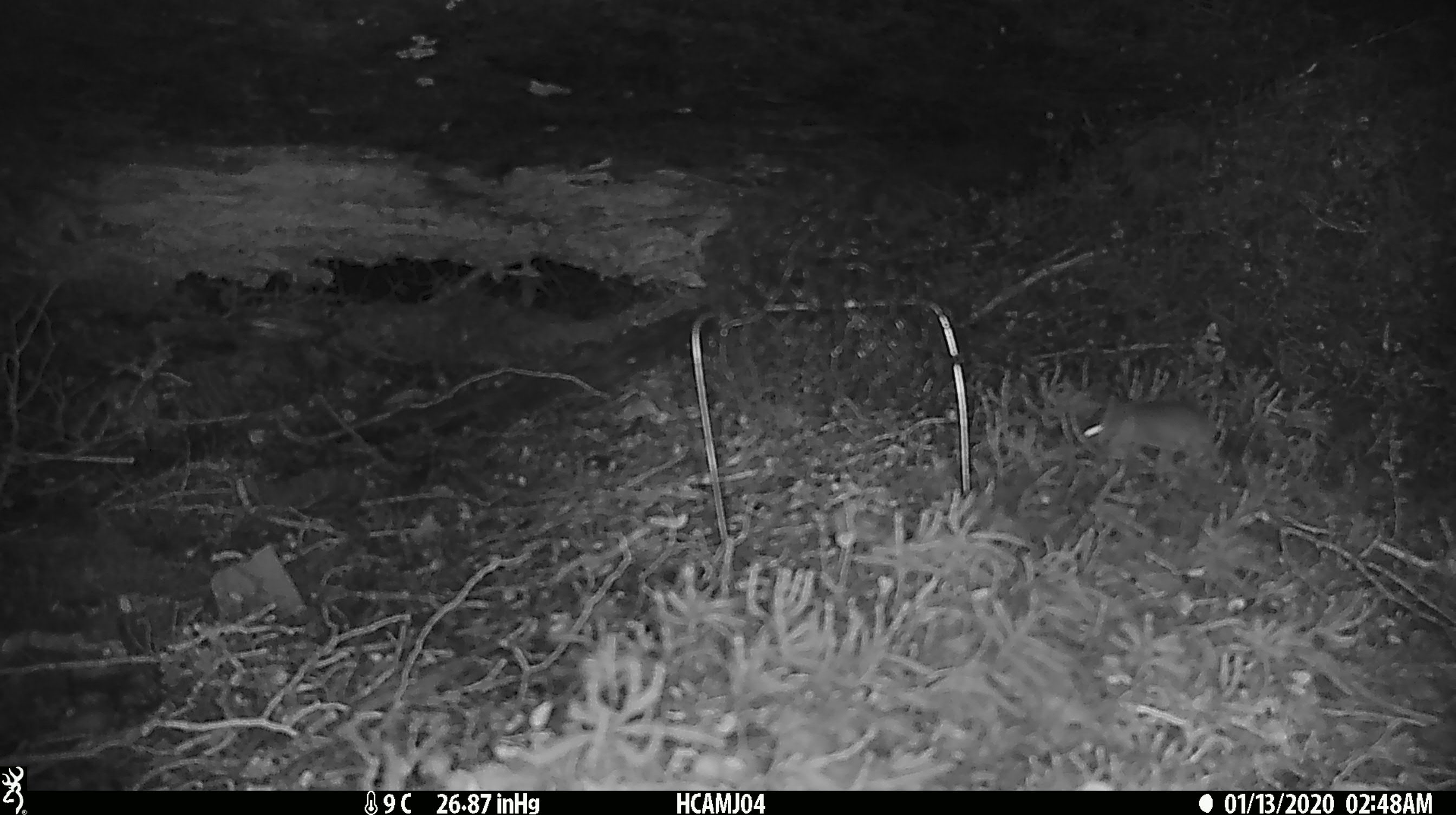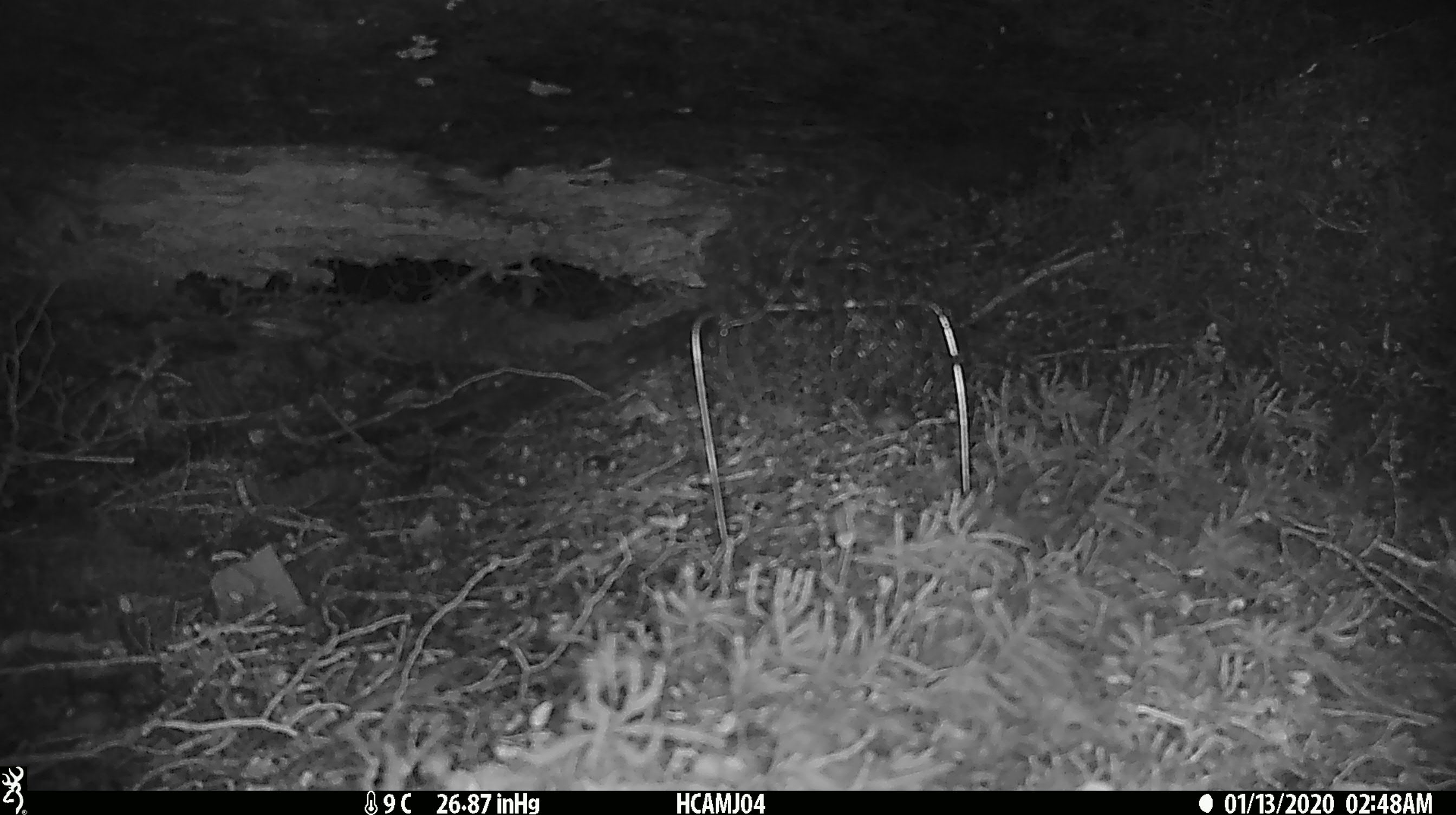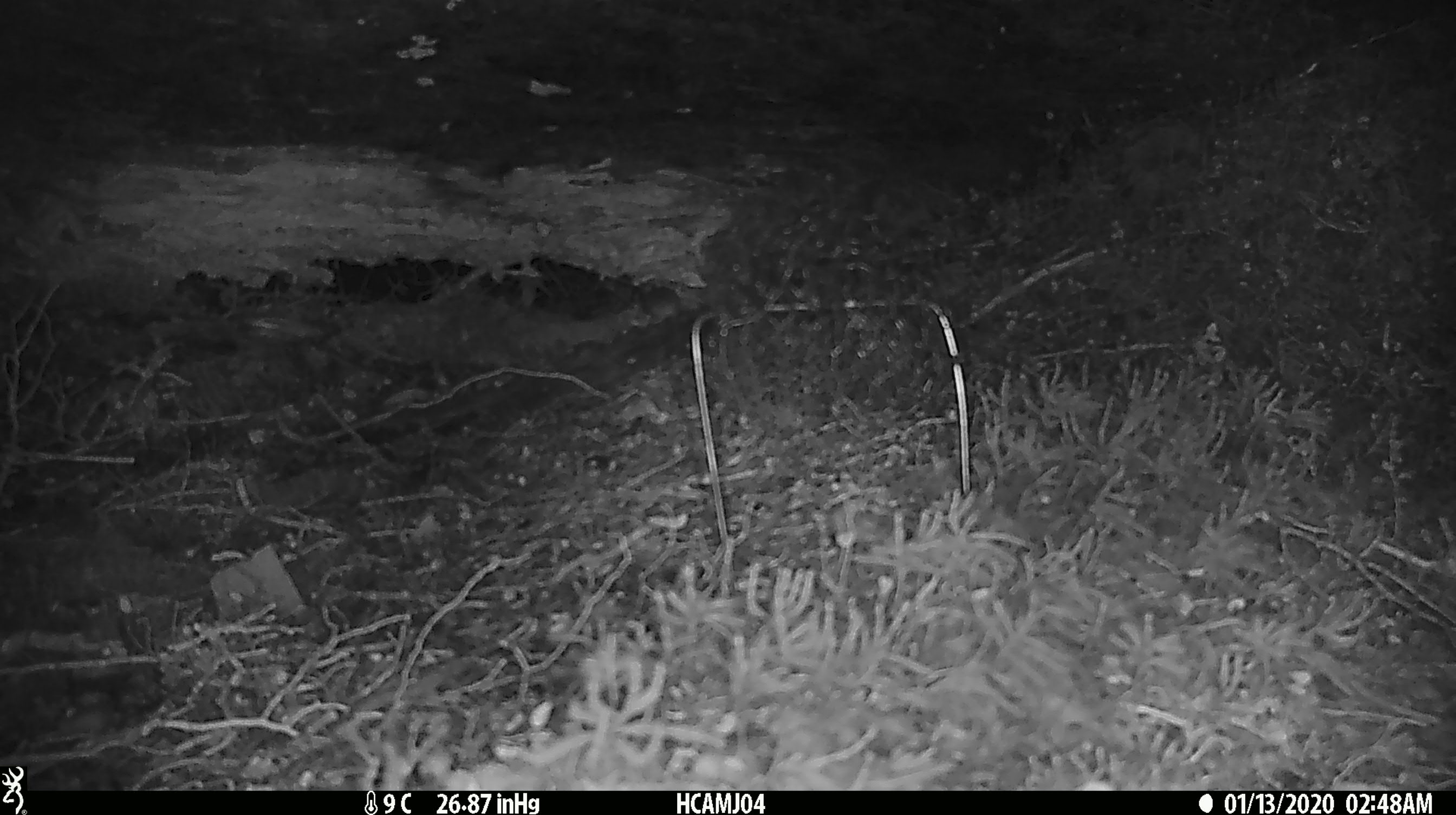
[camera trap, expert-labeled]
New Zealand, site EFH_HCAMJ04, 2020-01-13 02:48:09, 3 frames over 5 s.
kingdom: Animalia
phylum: Chordata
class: Mammalia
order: Rodentia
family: Muridae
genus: Mus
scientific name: Mus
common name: mouse